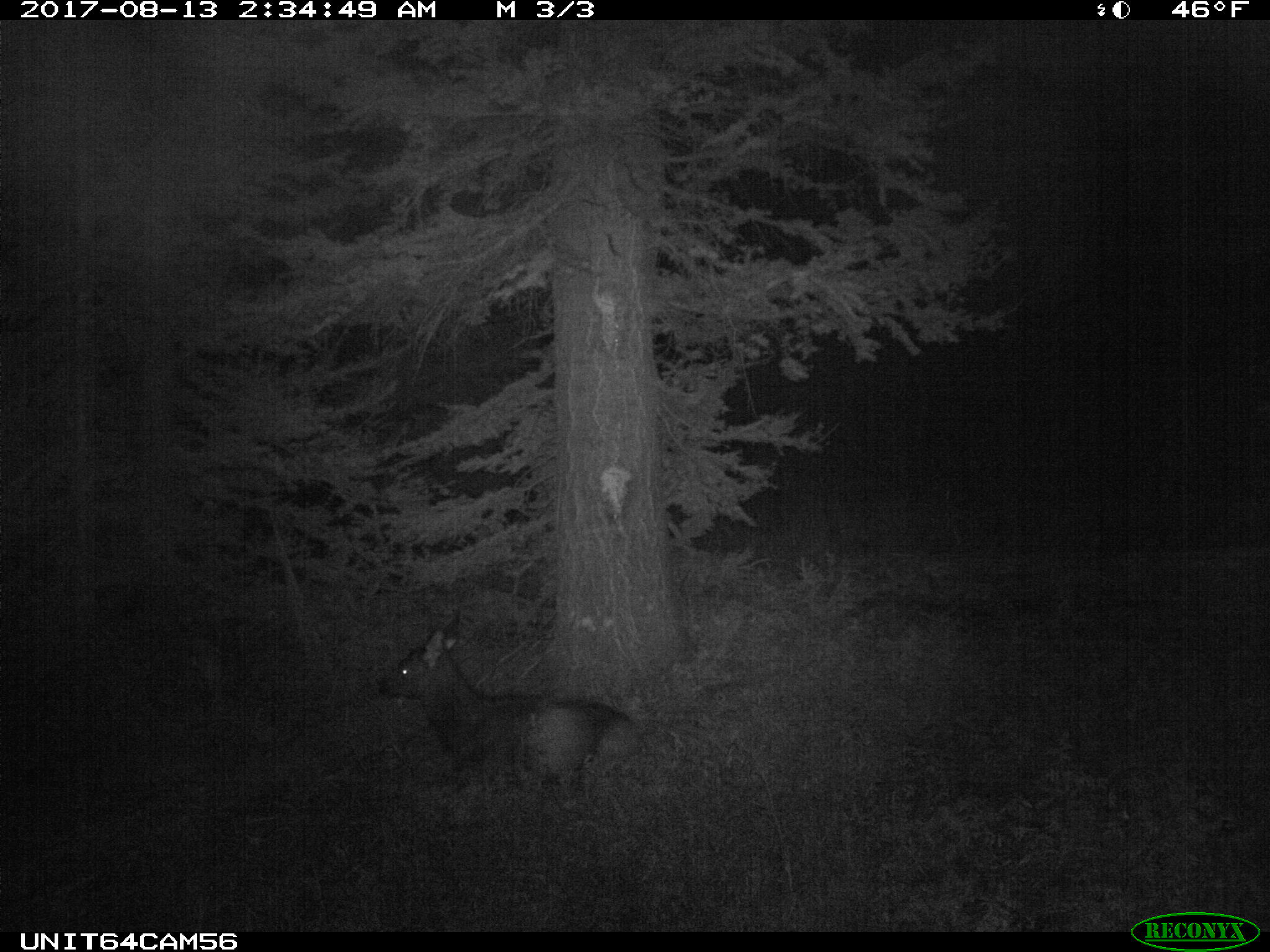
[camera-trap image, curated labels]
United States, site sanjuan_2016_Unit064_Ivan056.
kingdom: Animalia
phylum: Chordata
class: Mammalia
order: Artiodactyla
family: Cervidae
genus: Cervus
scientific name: Cervus elaphus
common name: red deer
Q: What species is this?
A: Cervus elaphus (red deer).